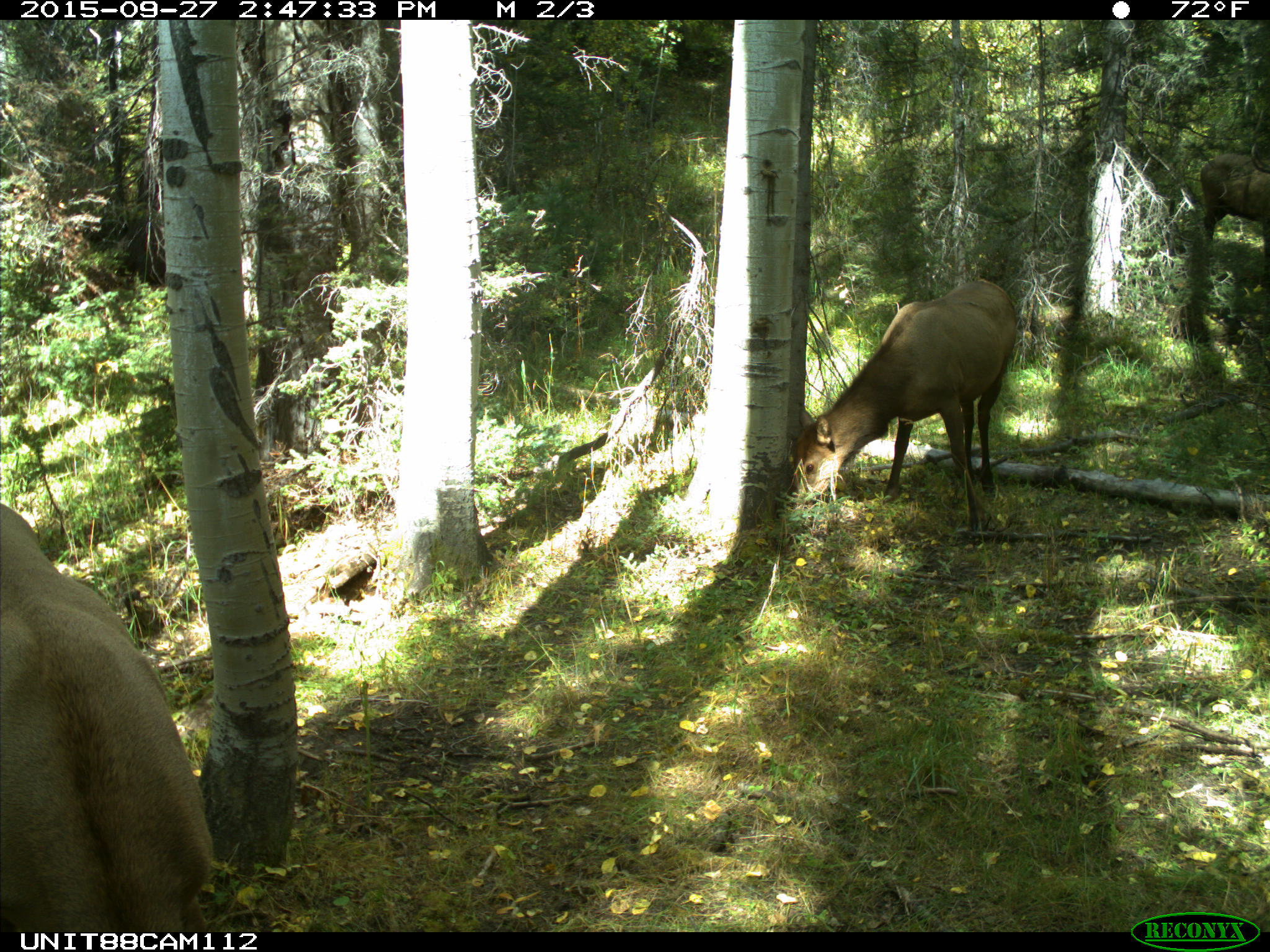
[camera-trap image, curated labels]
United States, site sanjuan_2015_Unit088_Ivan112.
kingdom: Animalia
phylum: Chordata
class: Mammalia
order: Artiodactyla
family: Cervidae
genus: Cervus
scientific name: Cervus elaphus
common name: red deer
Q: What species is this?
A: Cervus elaphus (red deer).